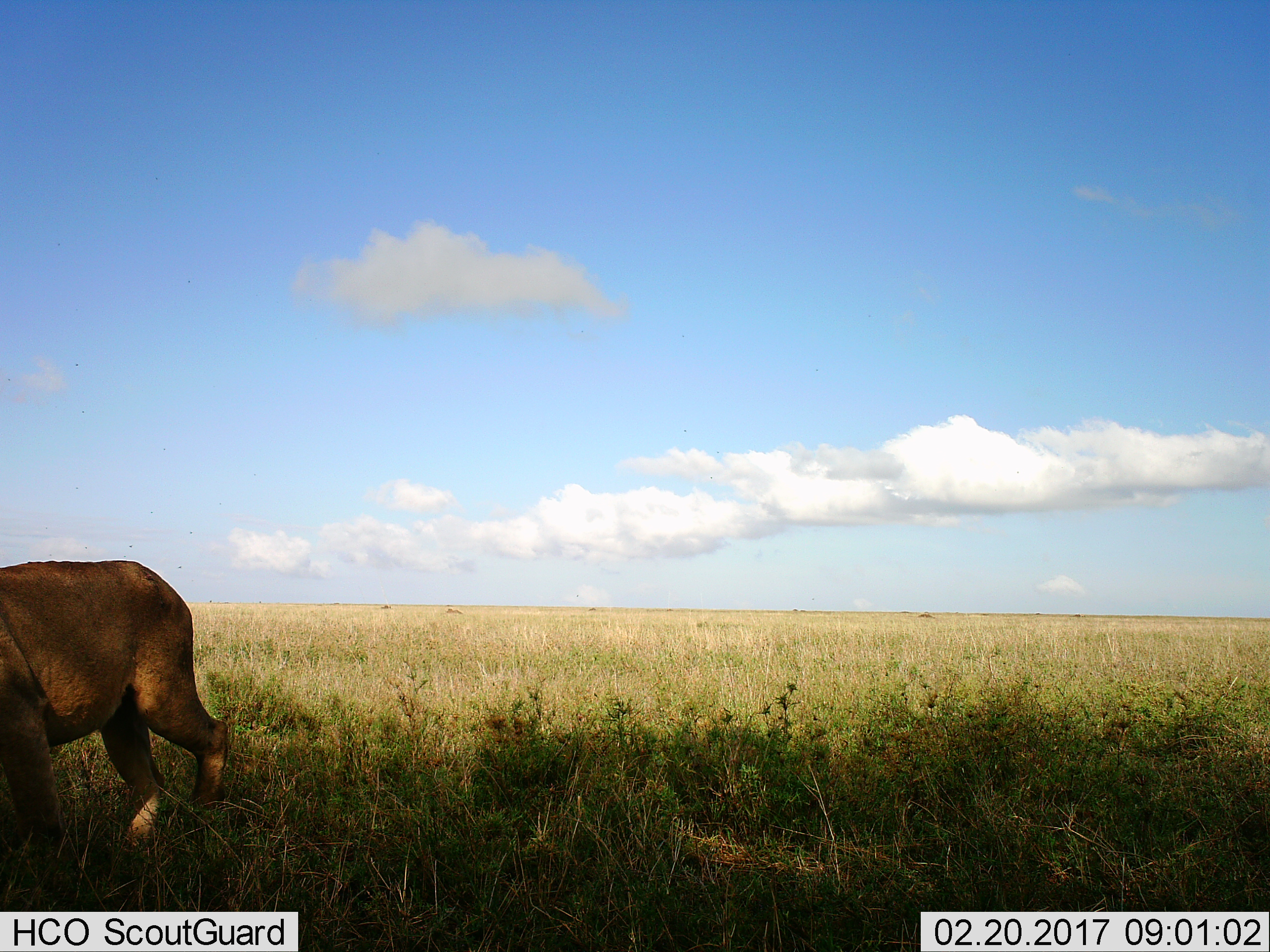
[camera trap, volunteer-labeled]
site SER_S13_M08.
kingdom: Animalia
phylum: Chordata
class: Mammalia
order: Carnivora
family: Felidae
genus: Panthera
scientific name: Panthera leo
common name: lion female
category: lionfemale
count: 1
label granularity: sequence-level